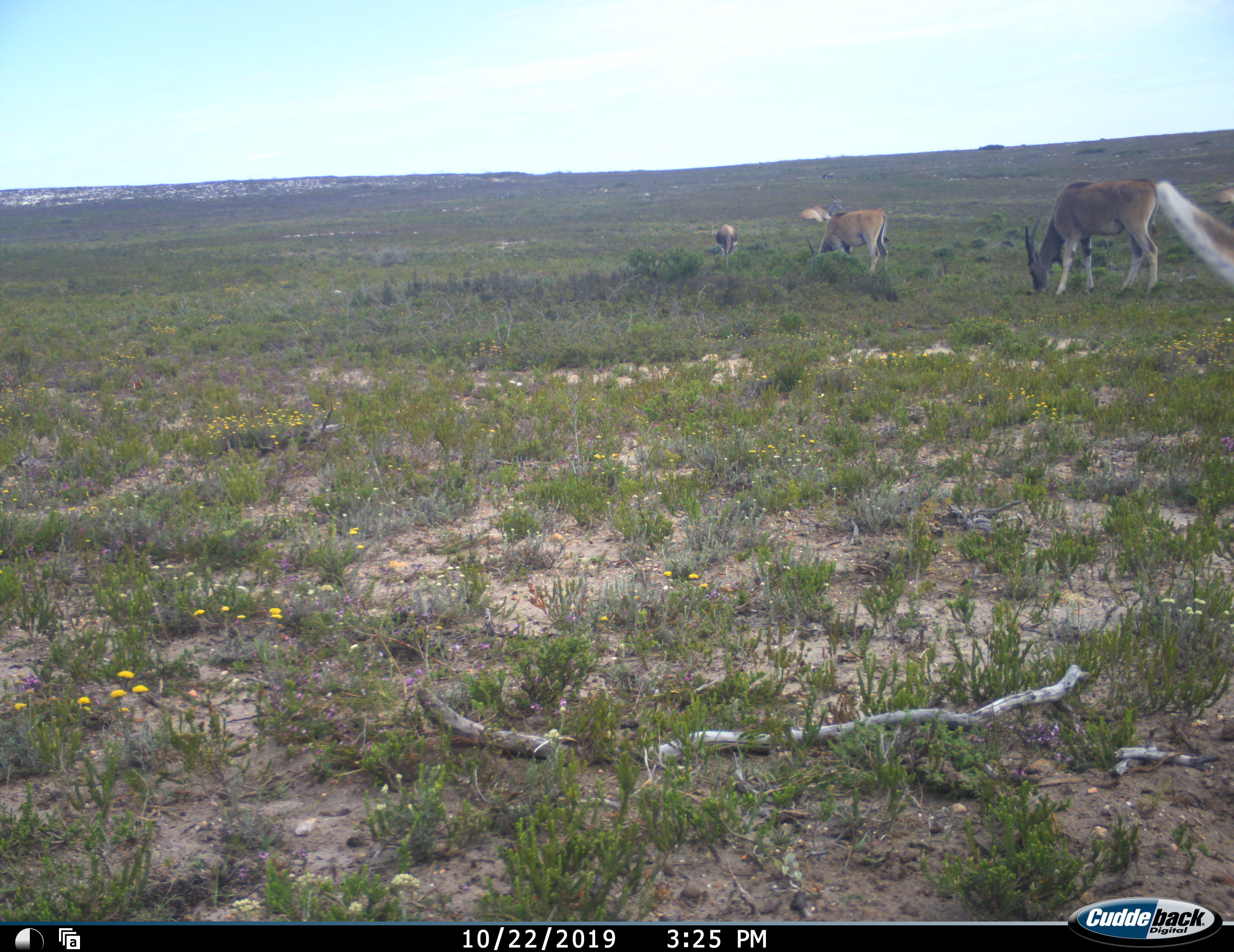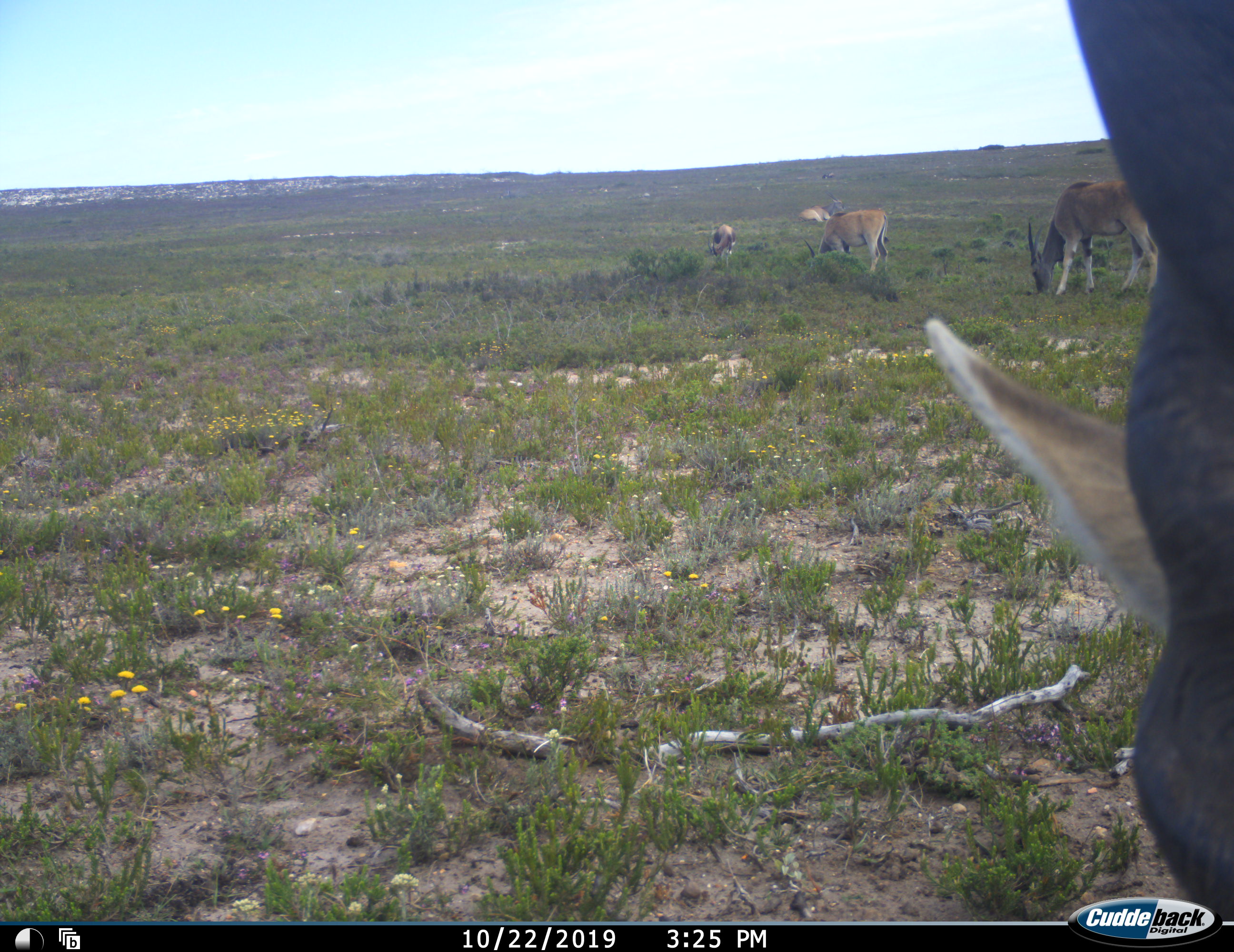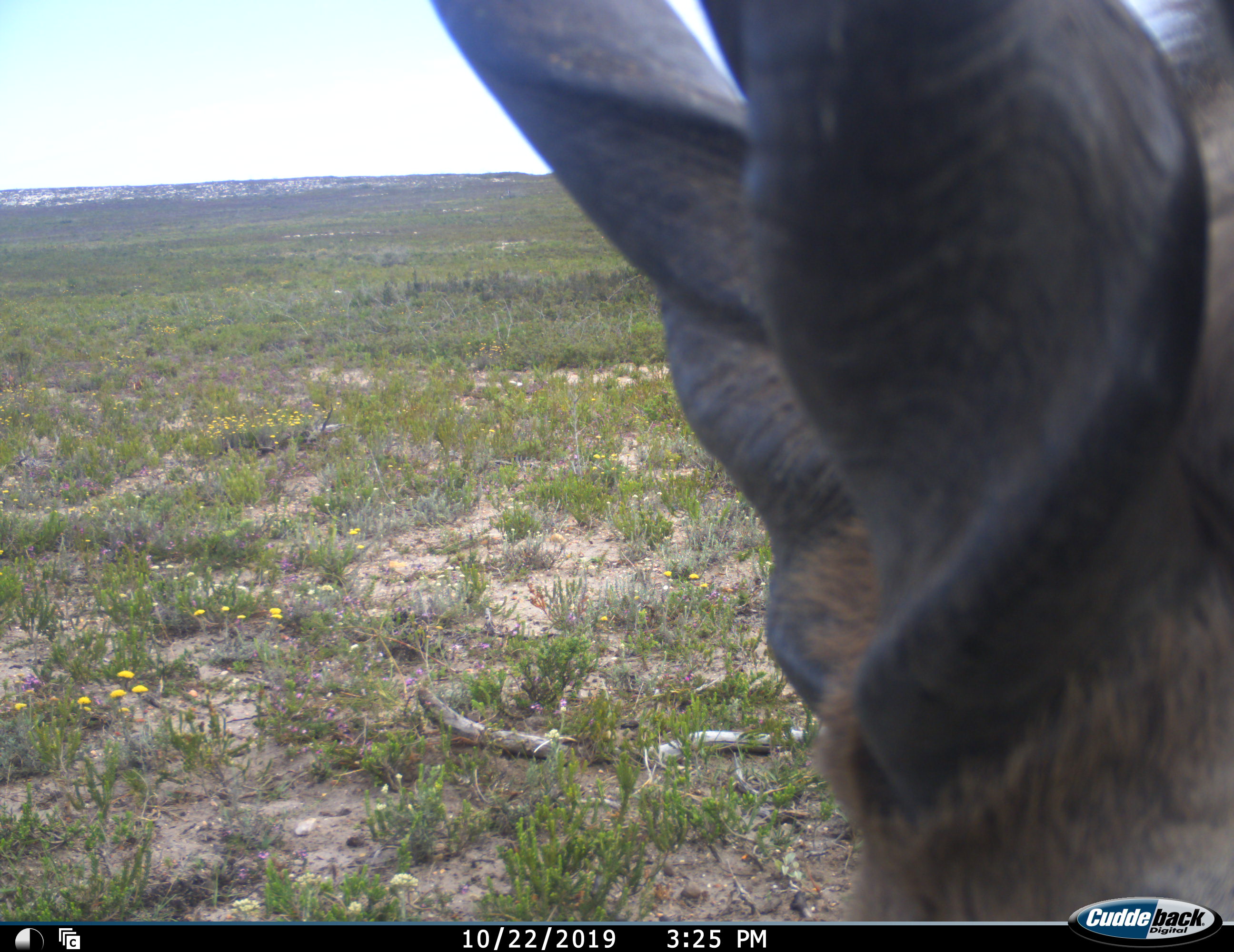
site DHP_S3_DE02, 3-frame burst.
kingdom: Animalia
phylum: Chordata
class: Mammalia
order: Artiodactyla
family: Bovidae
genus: Tragelaphus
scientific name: Tragelaphus oryx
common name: eland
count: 6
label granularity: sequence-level